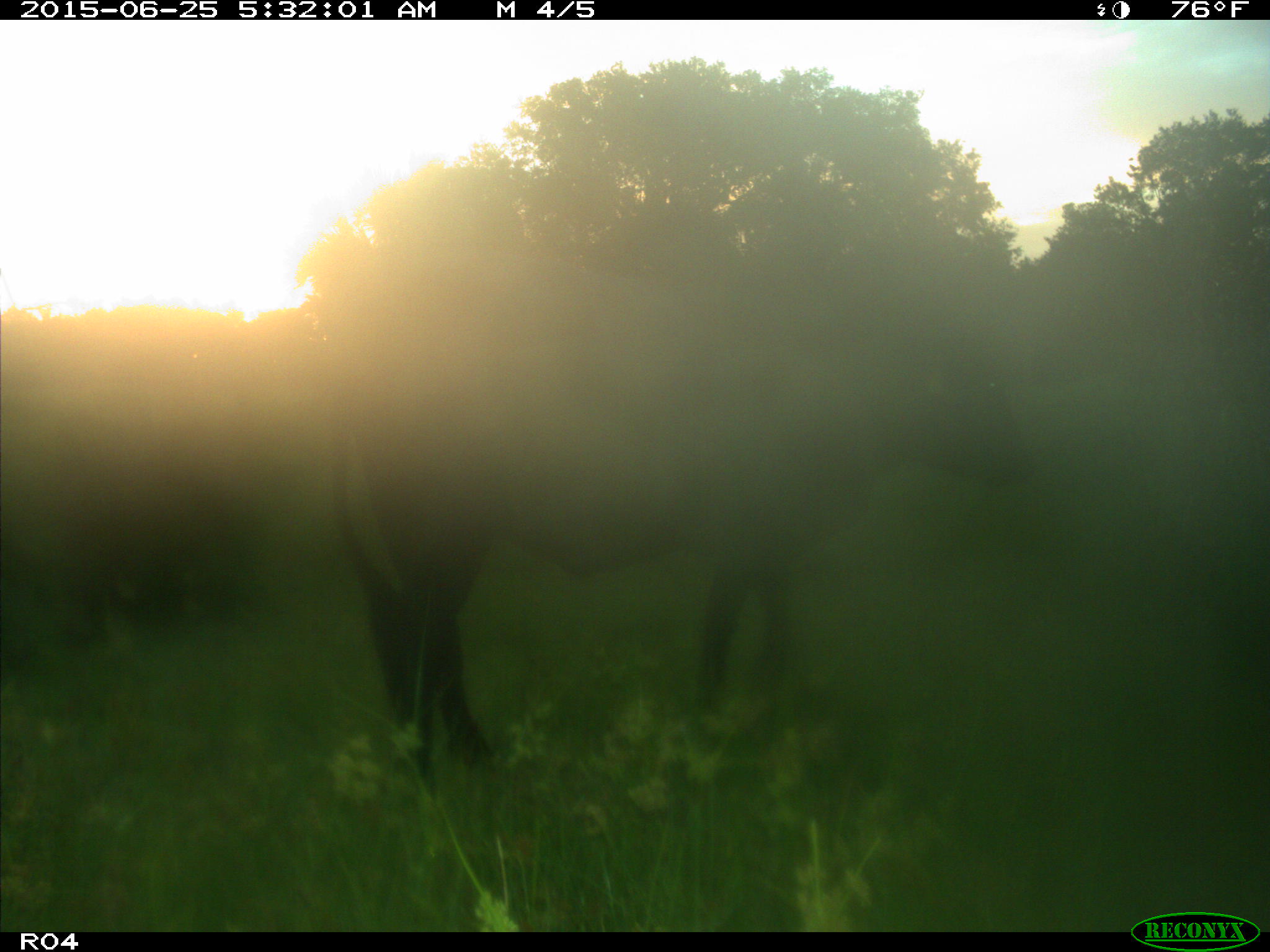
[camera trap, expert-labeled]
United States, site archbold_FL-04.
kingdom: Animalia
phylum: Chordata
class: Mammalia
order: Artiodactyla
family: Bovidae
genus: Bos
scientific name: Bos taurus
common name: domestic cow